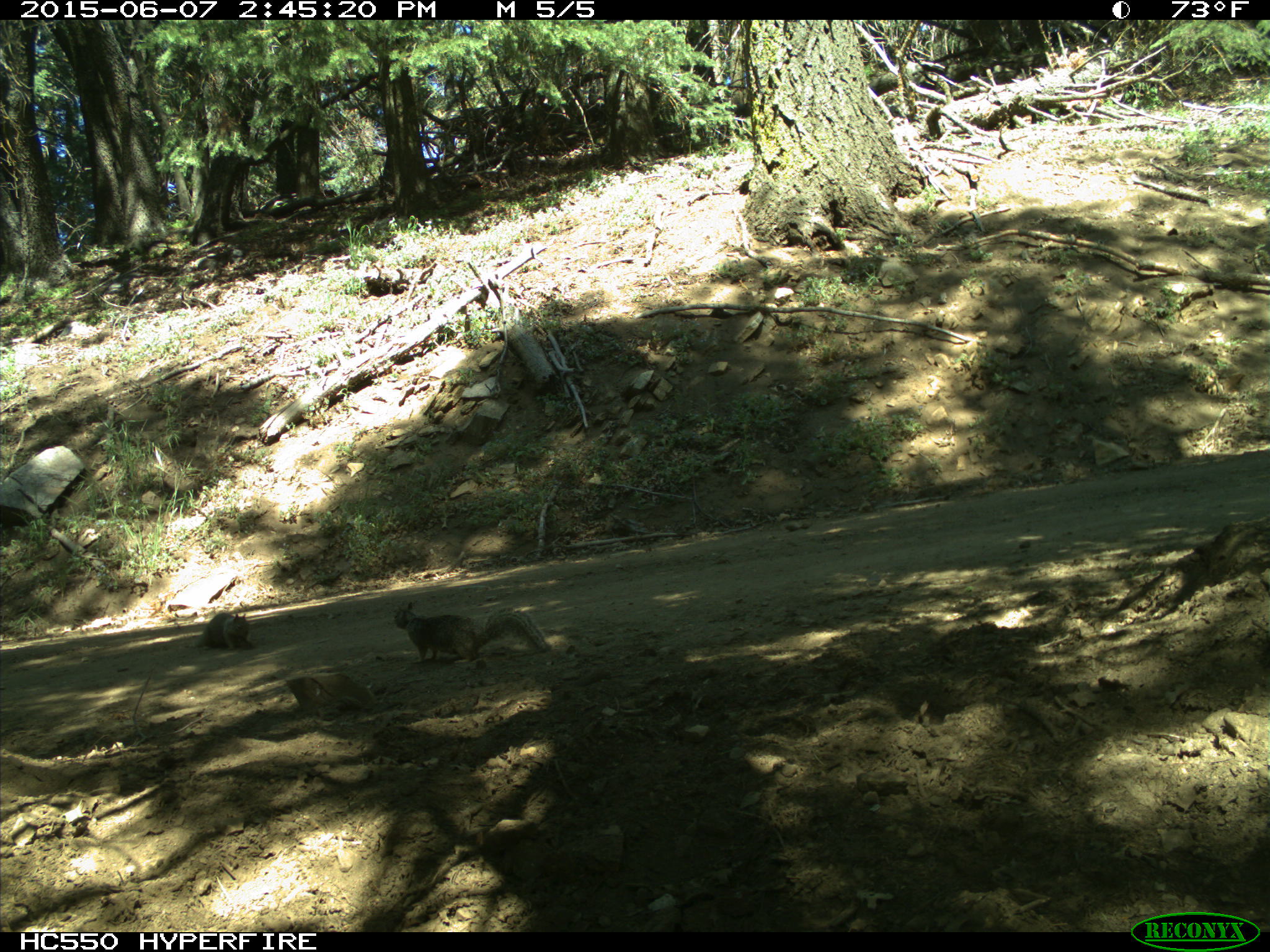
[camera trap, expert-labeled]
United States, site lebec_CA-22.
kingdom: Animalia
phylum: Chordata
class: Mammalia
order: Rodentia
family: Sciuridae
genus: Otospermophilus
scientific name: Otospermophilus beecheyi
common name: california ground squirrel